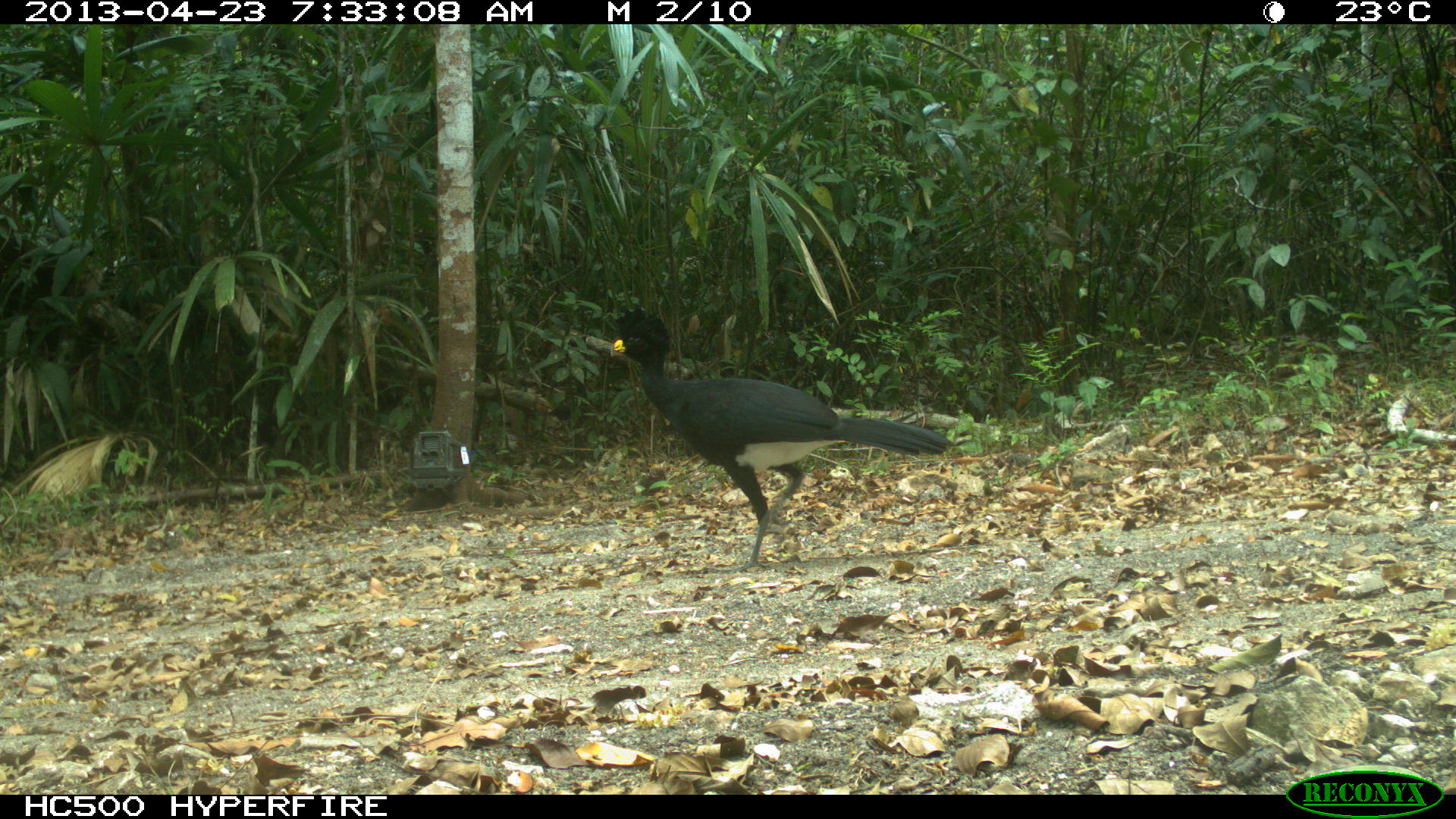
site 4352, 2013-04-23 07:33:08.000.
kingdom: Animalia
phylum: Chordata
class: Aves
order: Galliformes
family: Cracidae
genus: Crax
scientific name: Crax rubra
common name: great curassow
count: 1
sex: male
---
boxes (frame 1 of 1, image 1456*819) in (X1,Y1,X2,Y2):
crax rubra: (607,305,954,575)